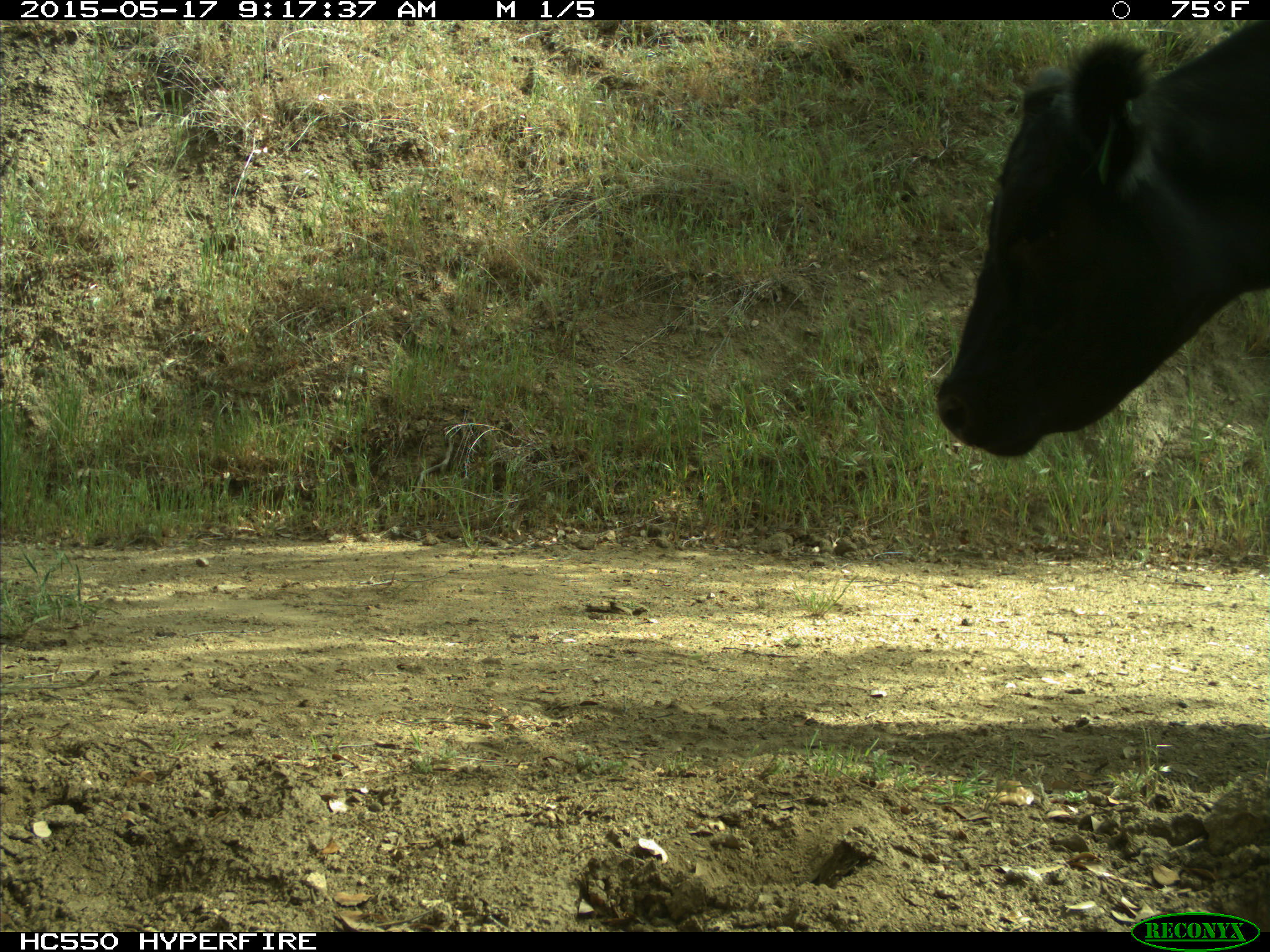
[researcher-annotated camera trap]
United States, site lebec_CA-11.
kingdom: Animalia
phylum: Chordata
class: Mammalia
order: Artiodactyla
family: Bovidae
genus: Bos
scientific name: Bos taurus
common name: domestic cow